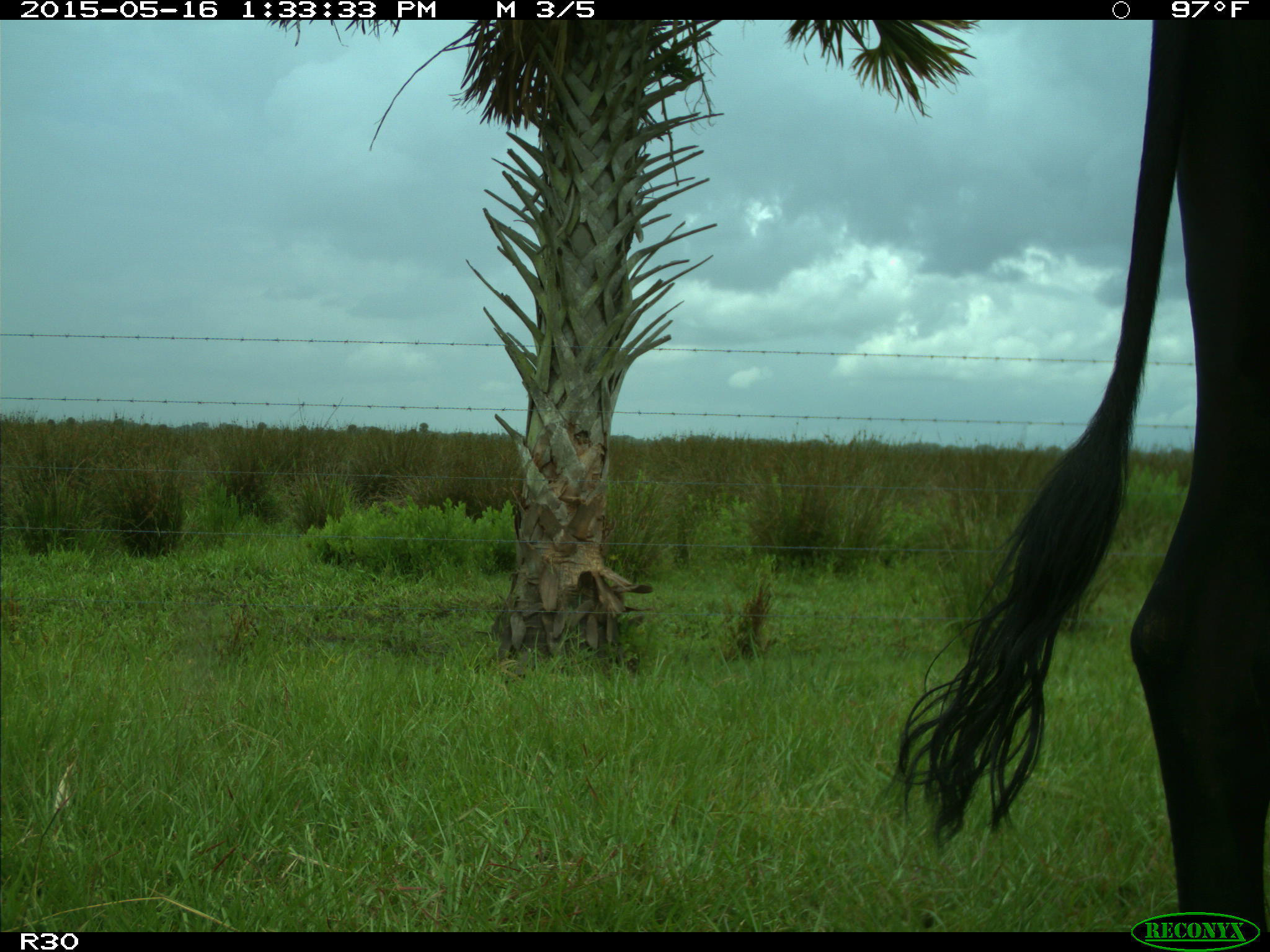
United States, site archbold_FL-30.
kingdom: Animalia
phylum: Chordata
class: Mammalia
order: Artiodactyla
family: Bovidae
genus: Bos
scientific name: Bos taurus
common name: domestic cow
Bos taurus (domestic cow).